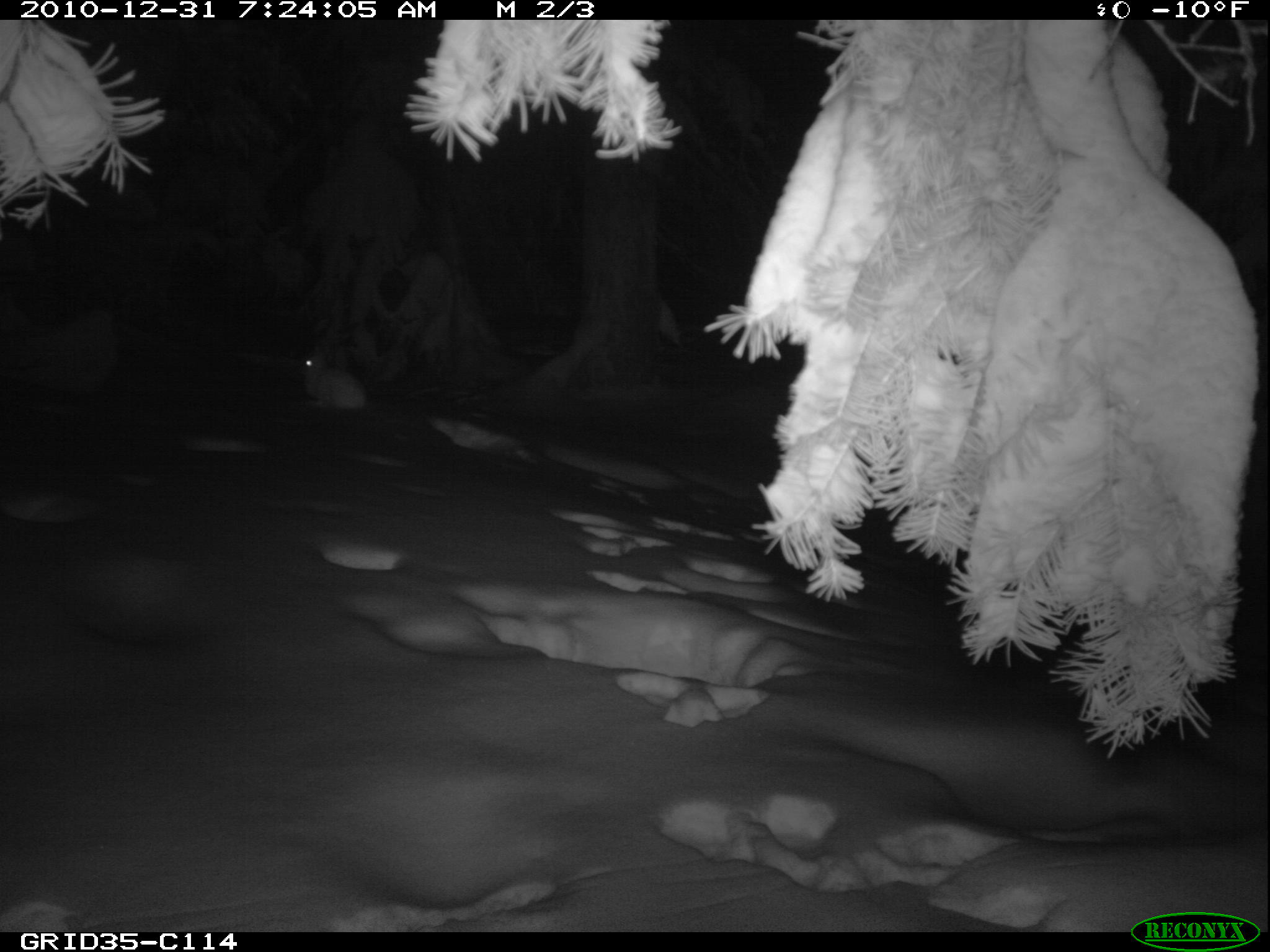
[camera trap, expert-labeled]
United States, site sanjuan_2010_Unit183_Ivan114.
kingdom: Animalia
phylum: Chordata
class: Mammalia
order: Lagomorpha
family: Leporidae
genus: Lepus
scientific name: Lepus americanus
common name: snowshoe hare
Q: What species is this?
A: Lepus americanus (snowshoe hare).